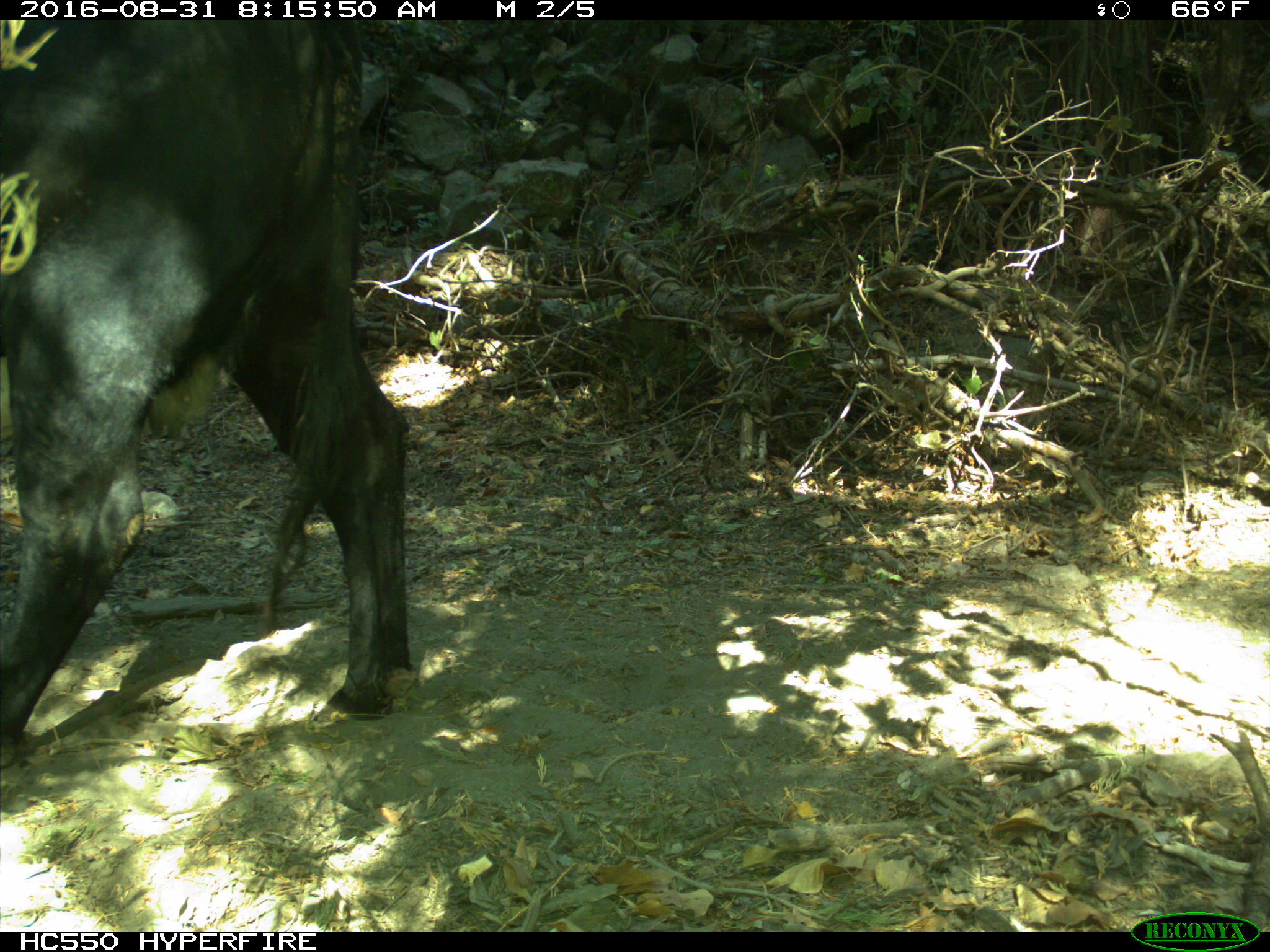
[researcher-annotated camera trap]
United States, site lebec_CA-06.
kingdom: Animalia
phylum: Chordata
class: Mammalia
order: Artiodactyla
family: Bovidae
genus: Bos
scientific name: Bos taurus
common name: domestic cow